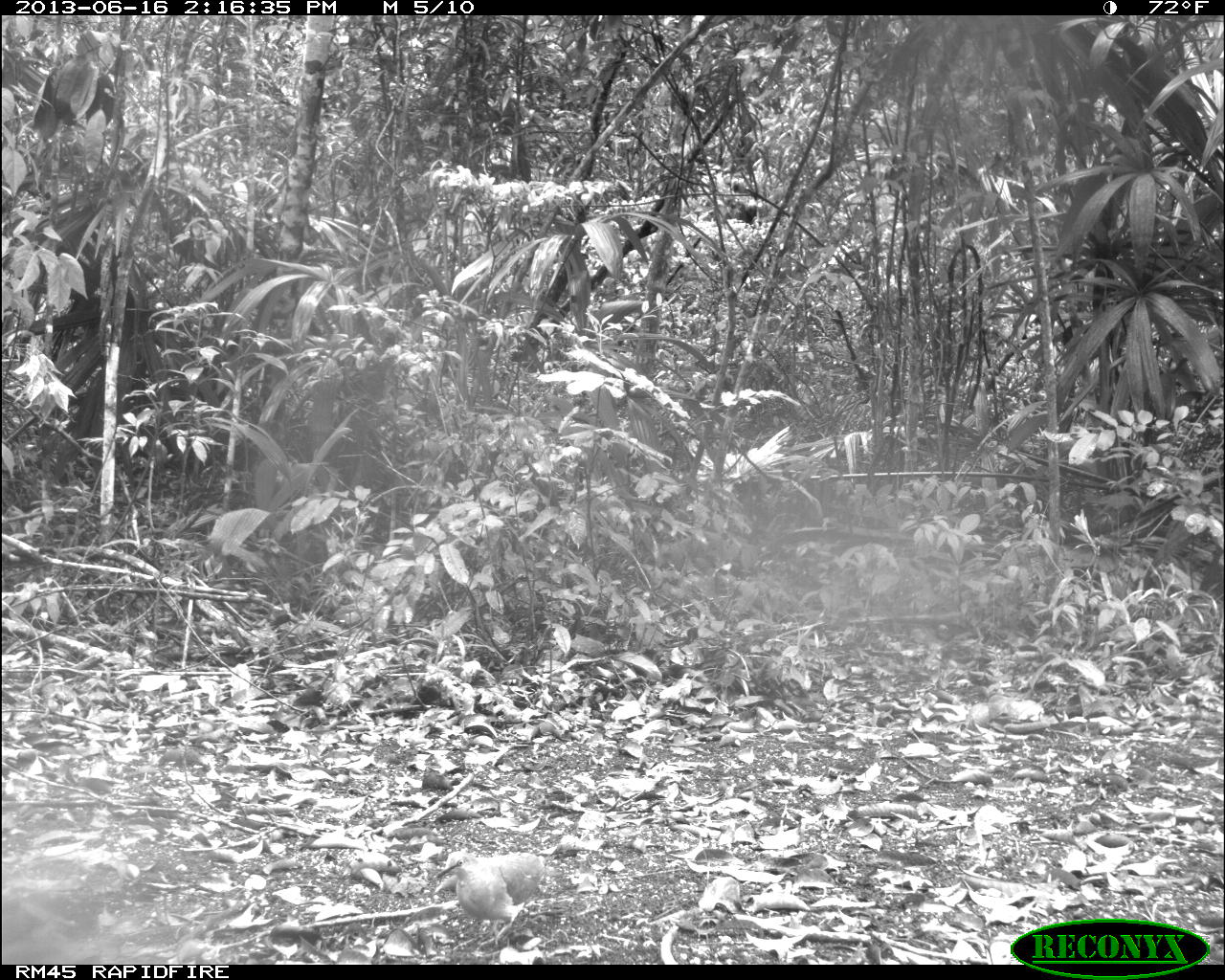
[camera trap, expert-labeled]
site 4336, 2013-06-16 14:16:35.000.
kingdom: Animalia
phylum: Chordata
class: Aves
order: Columbiformes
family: Columbidae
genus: Leptotila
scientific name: Leptotila plumbeiceps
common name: gray-headed dove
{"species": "Leptotila plumbeiceps (gray-headed dove)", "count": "1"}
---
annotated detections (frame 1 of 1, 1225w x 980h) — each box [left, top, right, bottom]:
leptotila plumbeiceps: [430, 846, 552, 942]